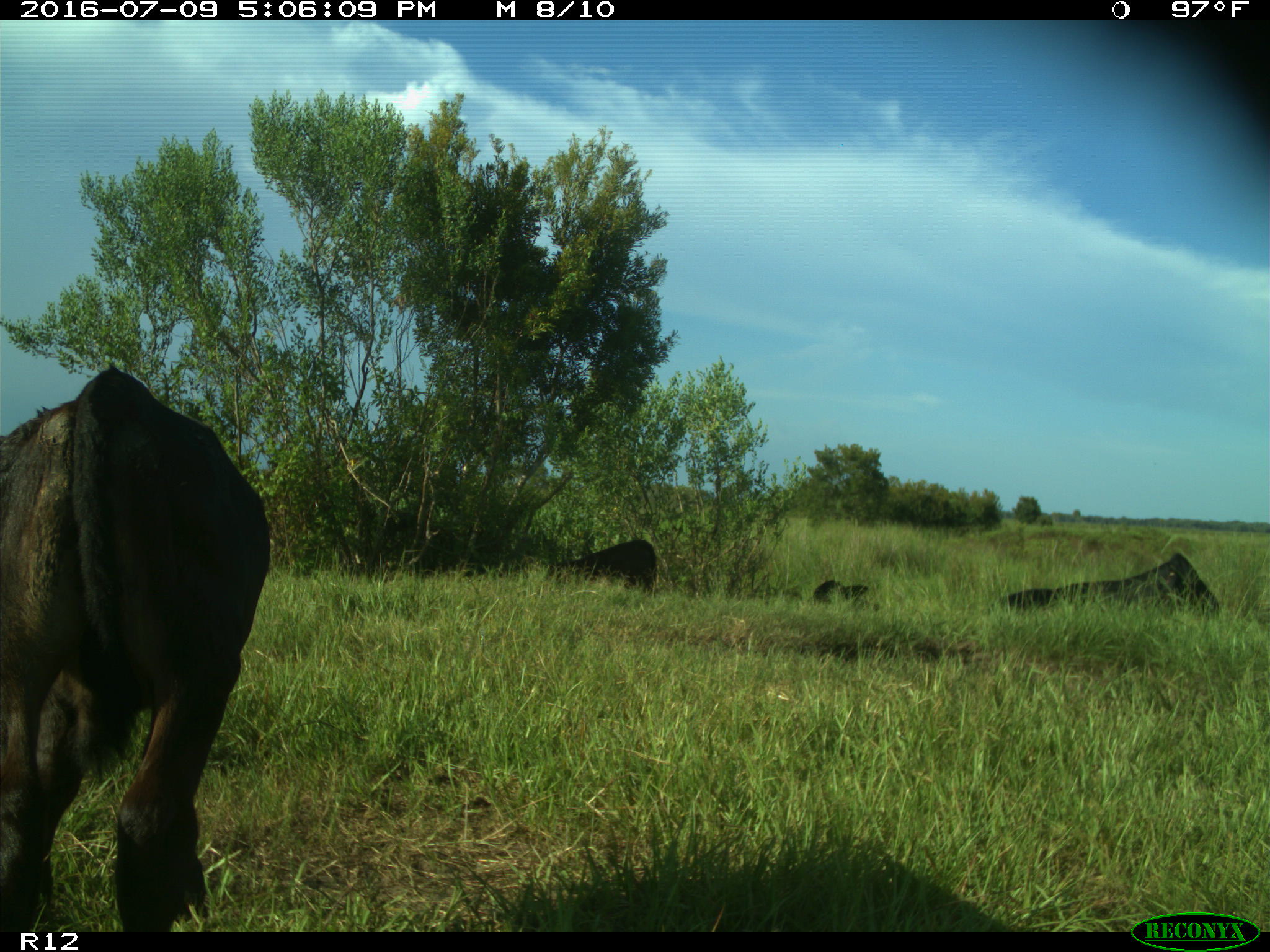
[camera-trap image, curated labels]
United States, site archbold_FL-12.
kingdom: Animalia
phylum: Chordata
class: Mammalia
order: Artiodactyla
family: Bovidae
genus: Bos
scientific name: Bos taurus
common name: domestic cow